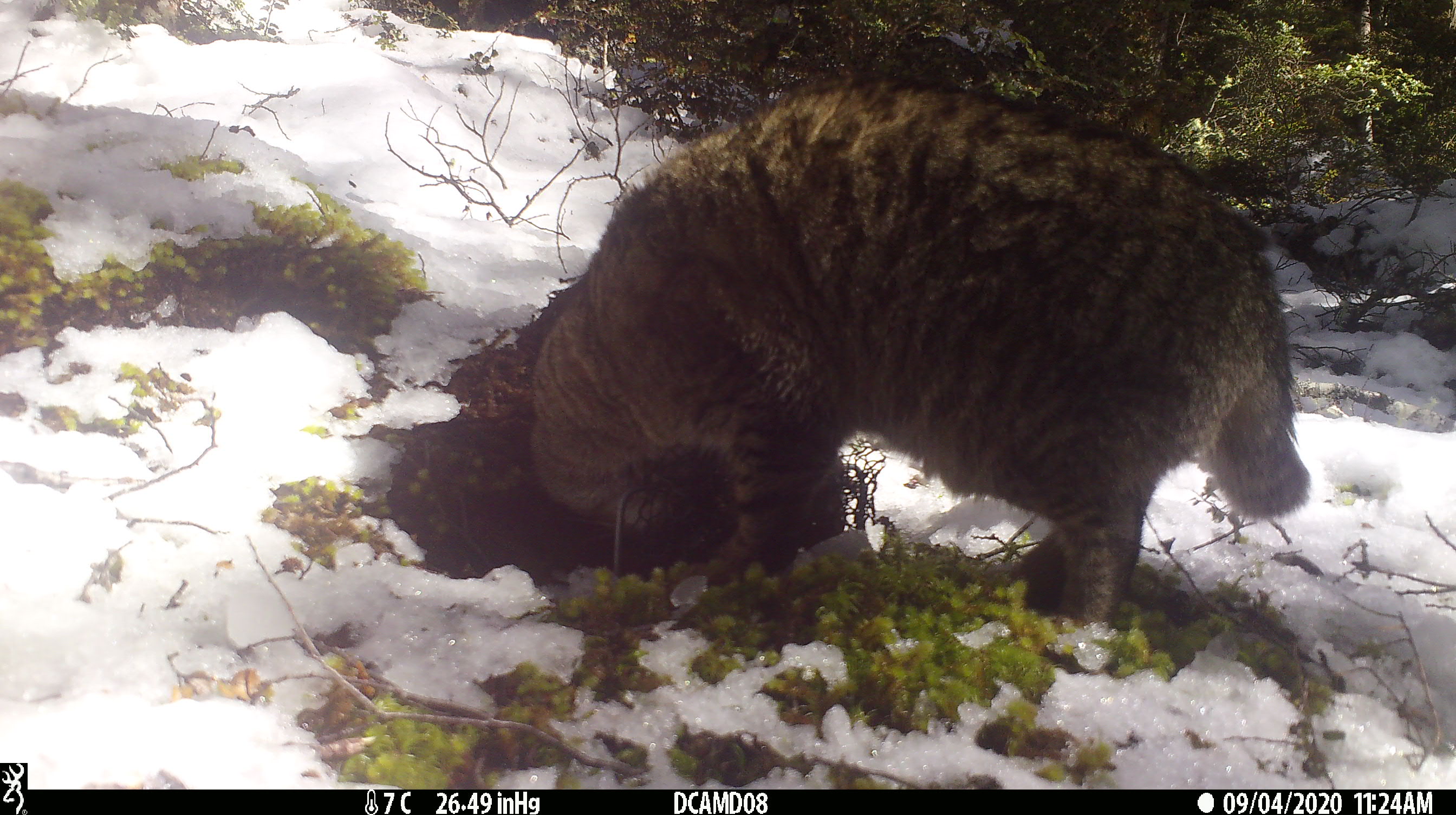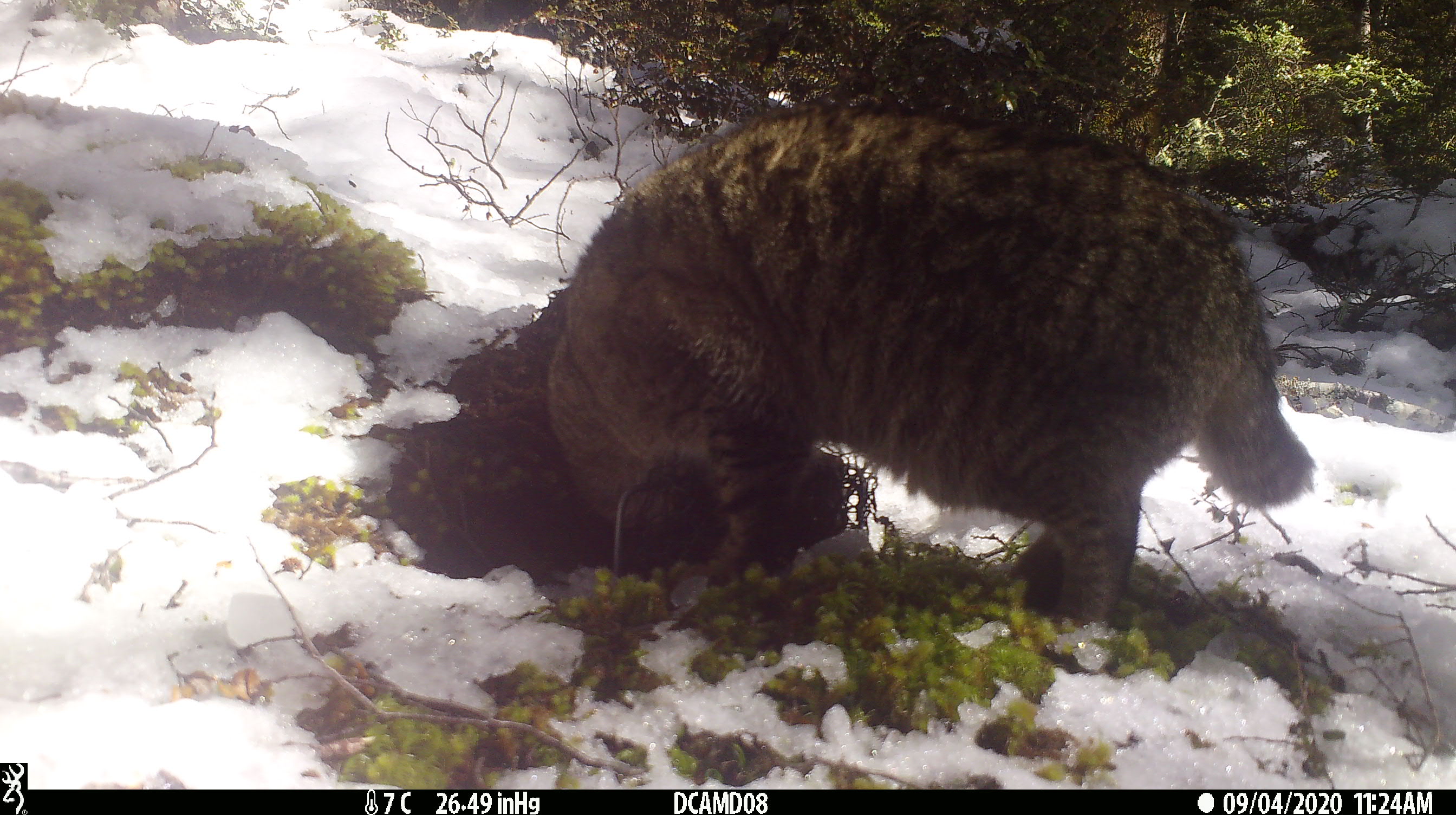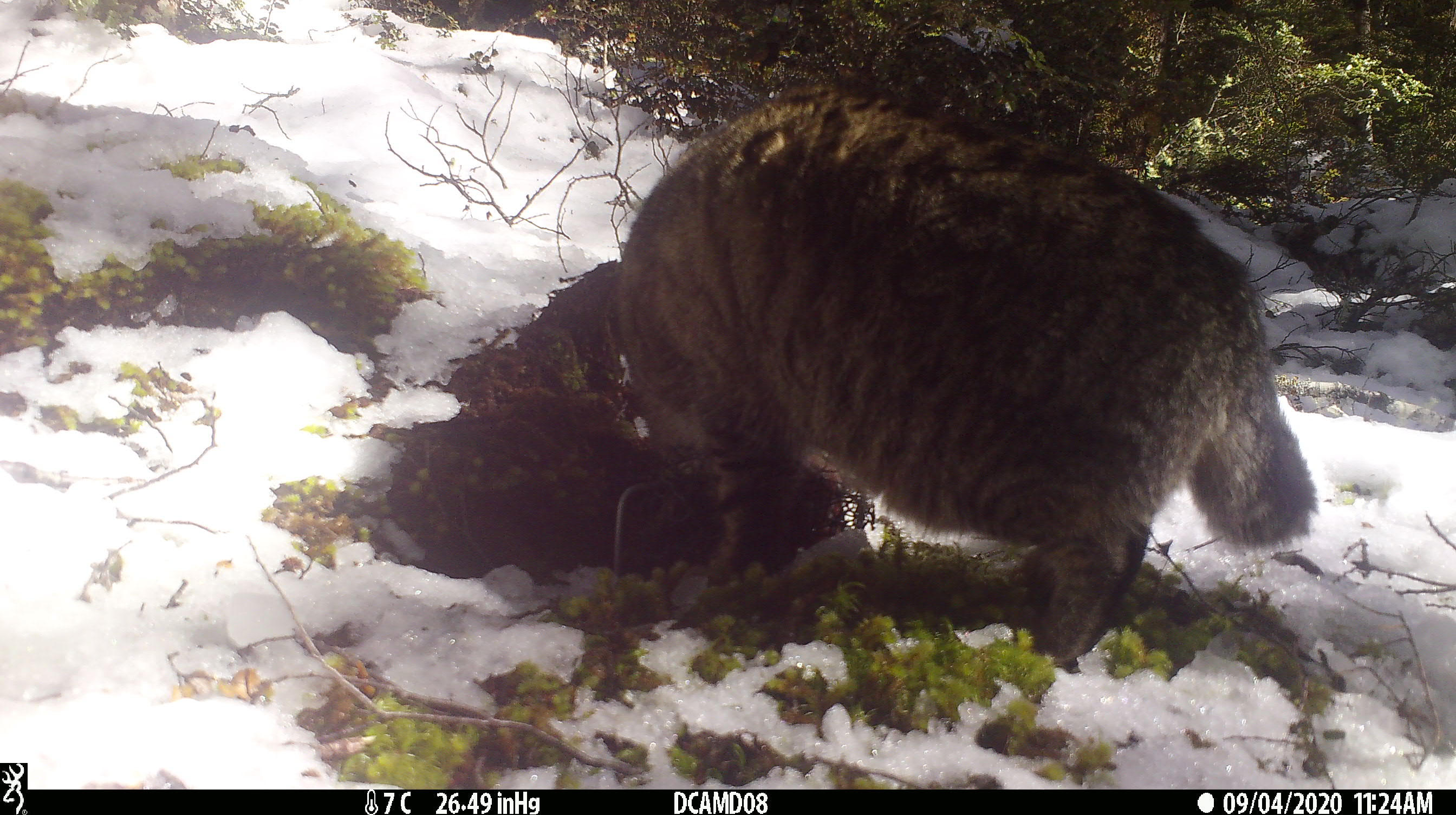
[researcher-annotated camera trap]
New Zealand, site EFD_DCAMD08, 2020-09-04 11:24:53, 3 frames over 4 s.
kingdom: Animalia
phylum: Chordata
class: Mammalia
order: Carnivora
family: Felidae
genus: Felis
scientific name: Felis catus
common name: domestic cat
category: cat